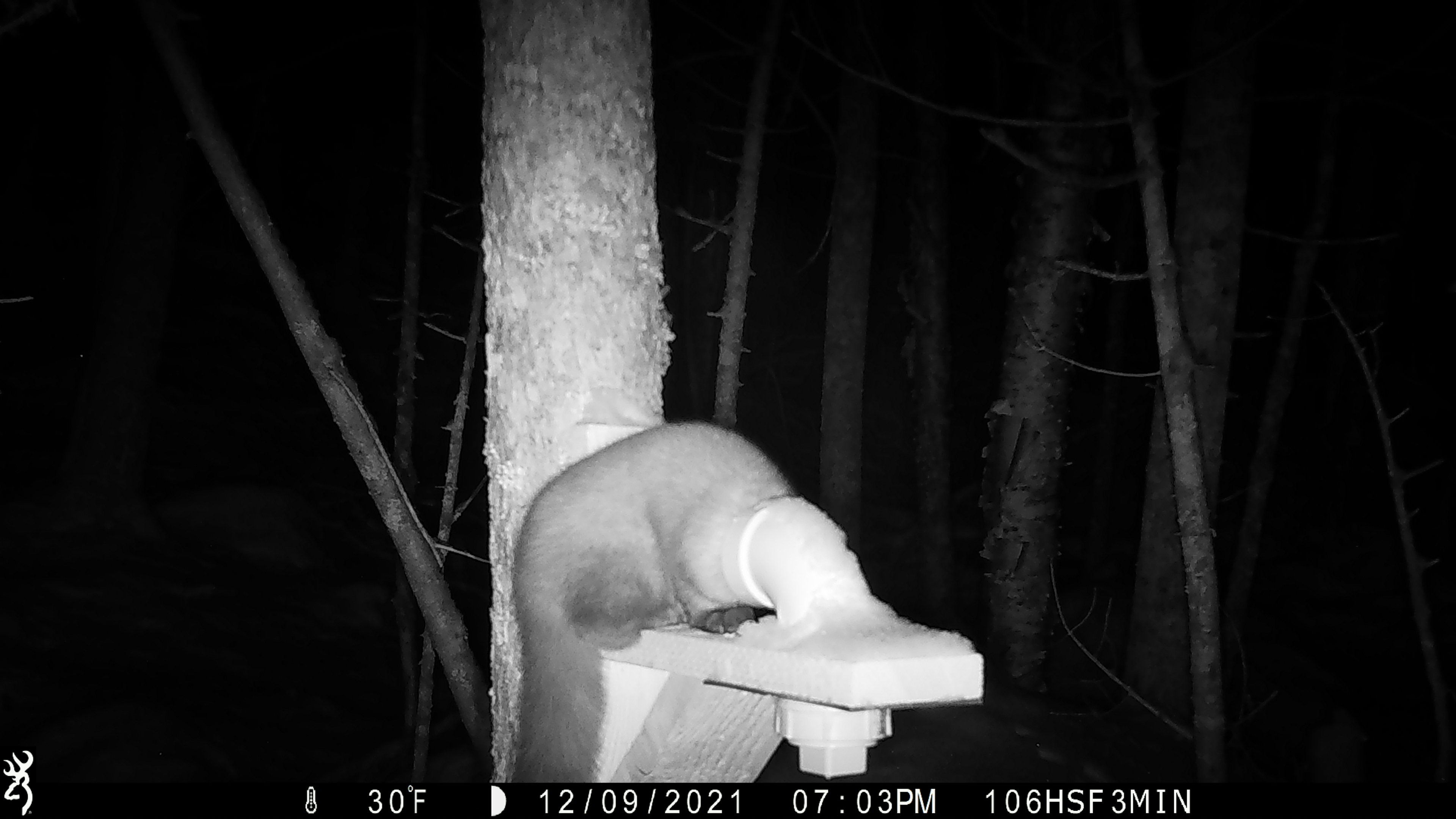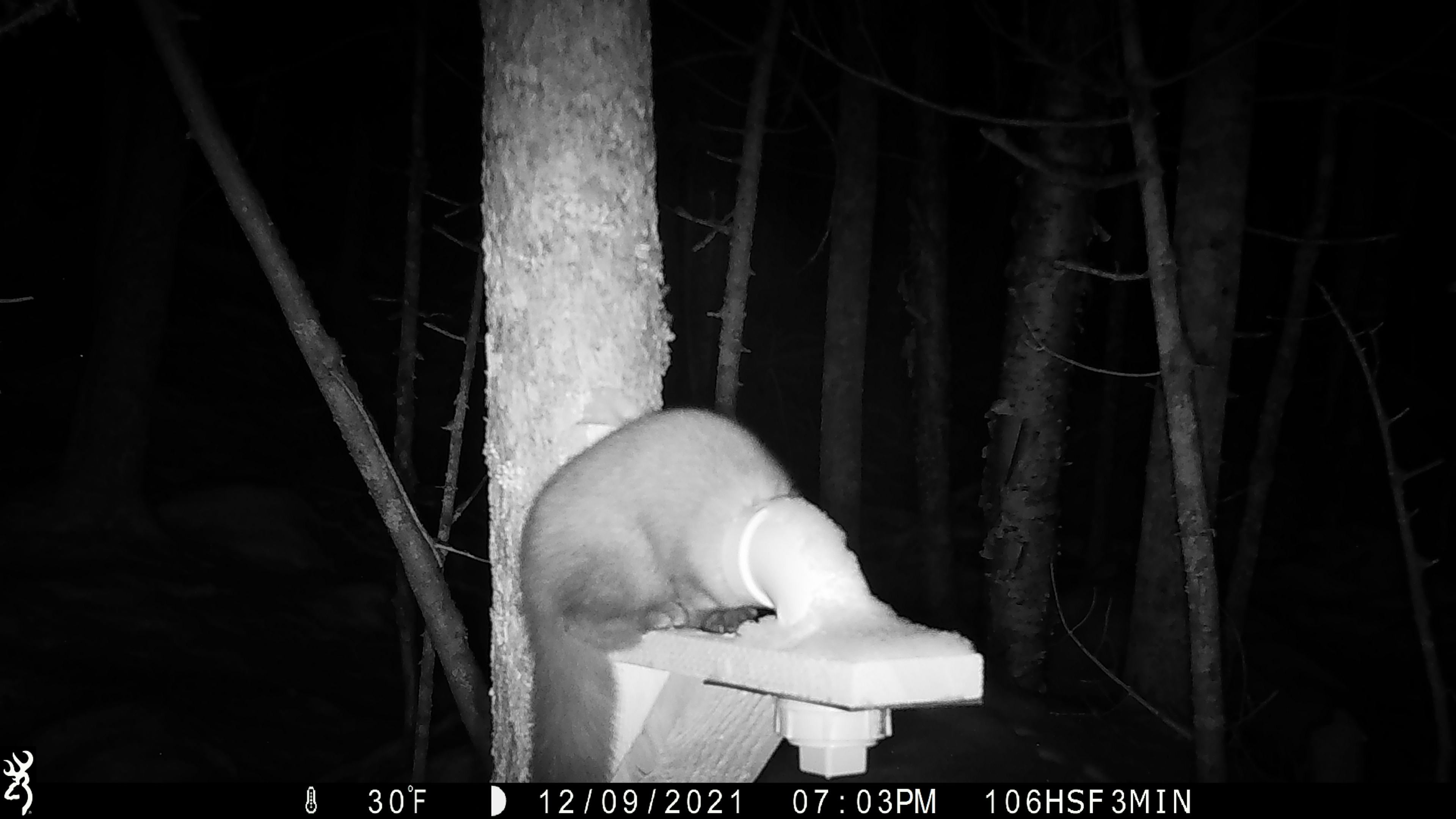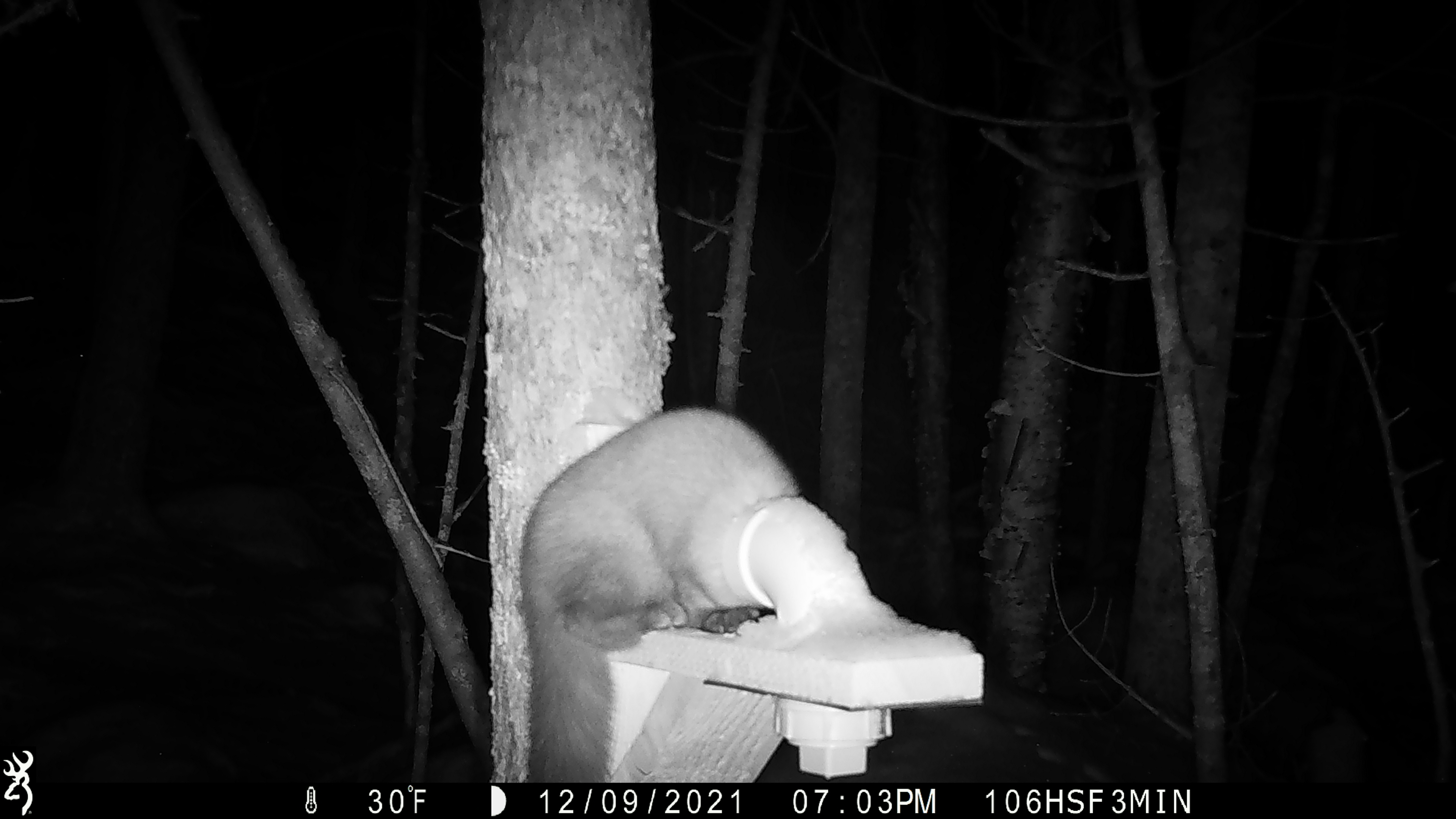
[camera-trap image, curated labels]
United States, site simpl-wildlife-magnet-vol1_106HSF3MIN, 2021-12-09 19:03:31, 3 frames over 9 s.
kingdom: Animalia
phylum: Chordata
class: Mammalia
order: Carnivora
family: Mustelidae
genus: Martes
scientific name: Martes americana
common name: american marten